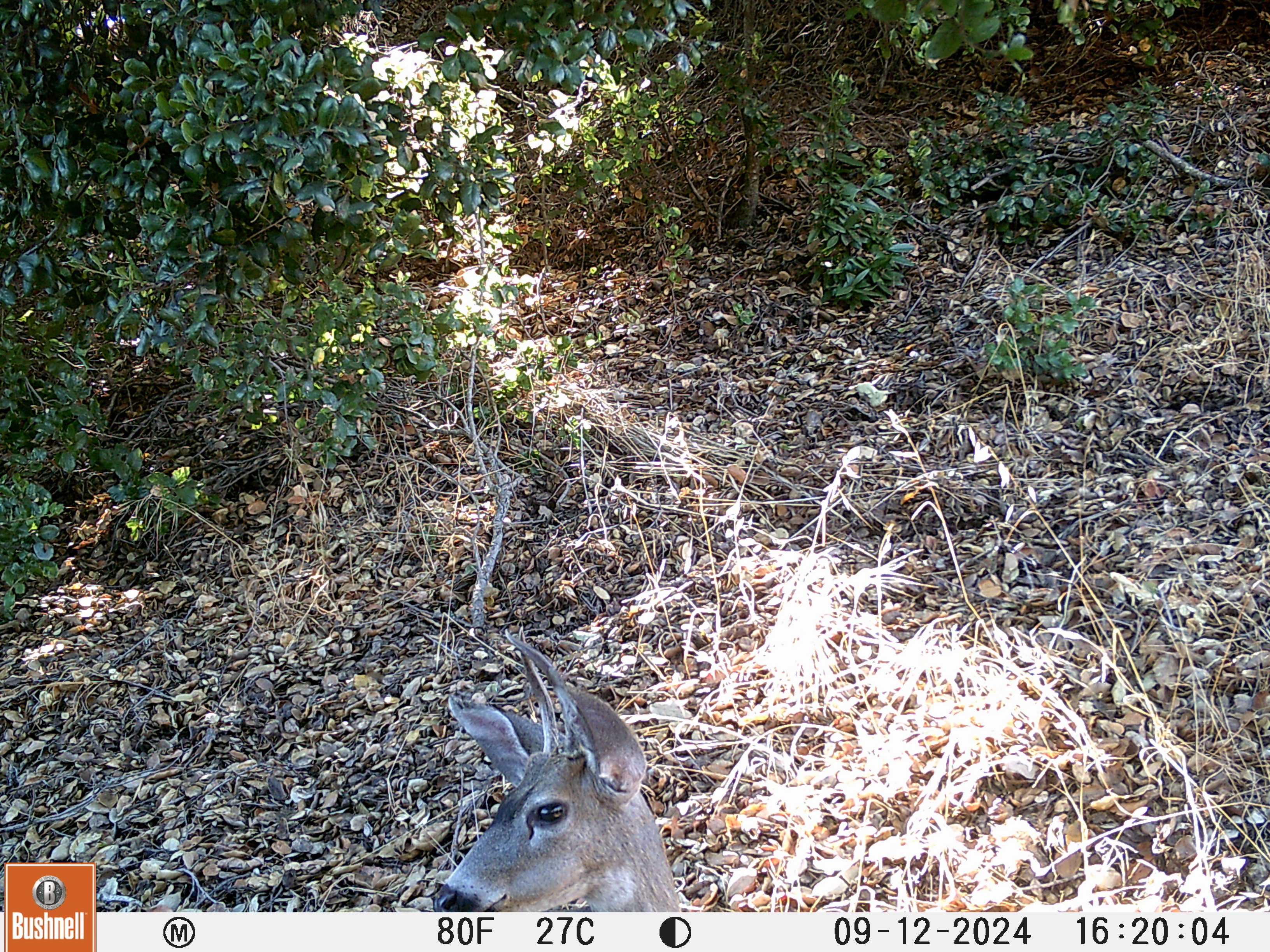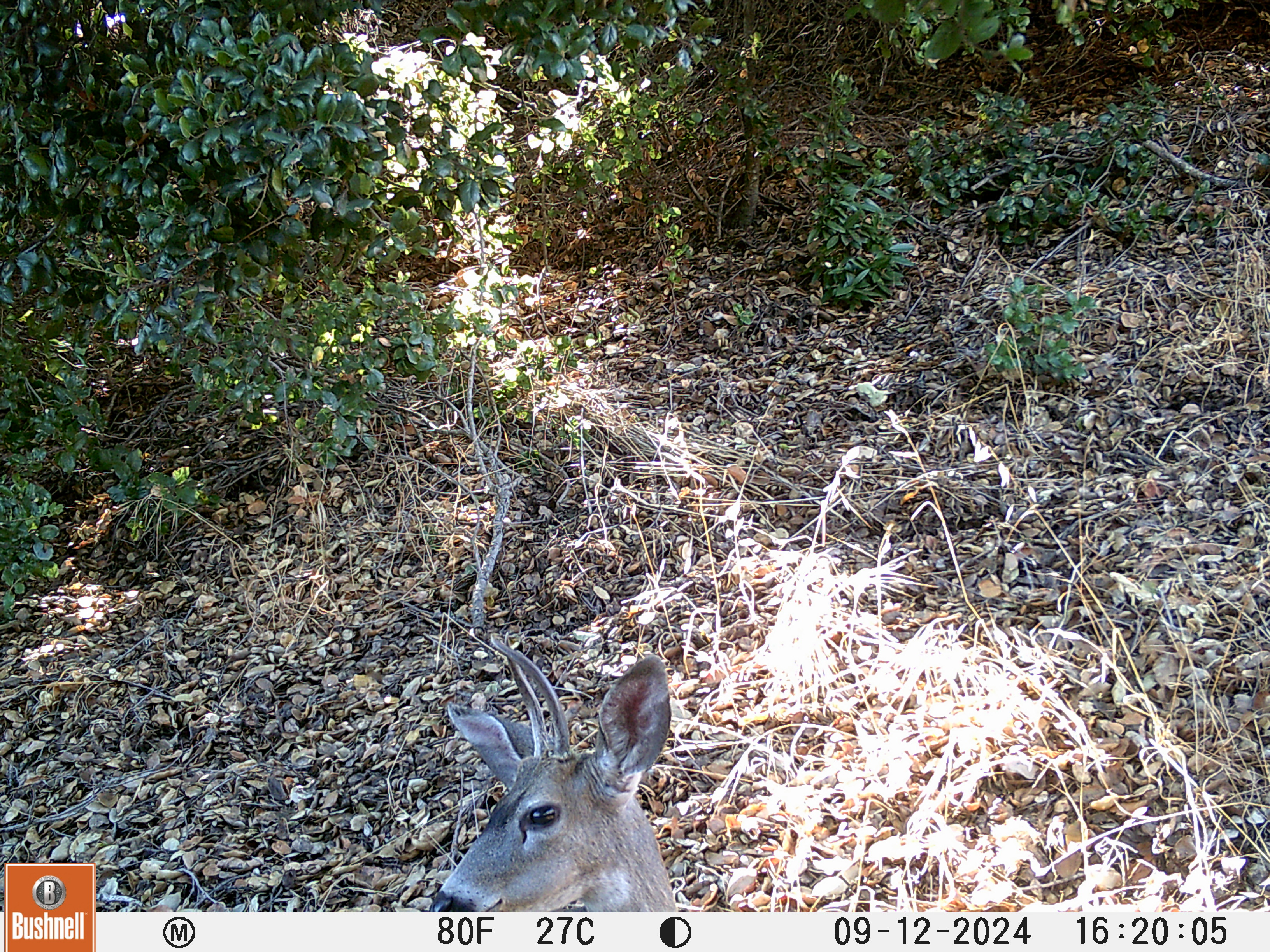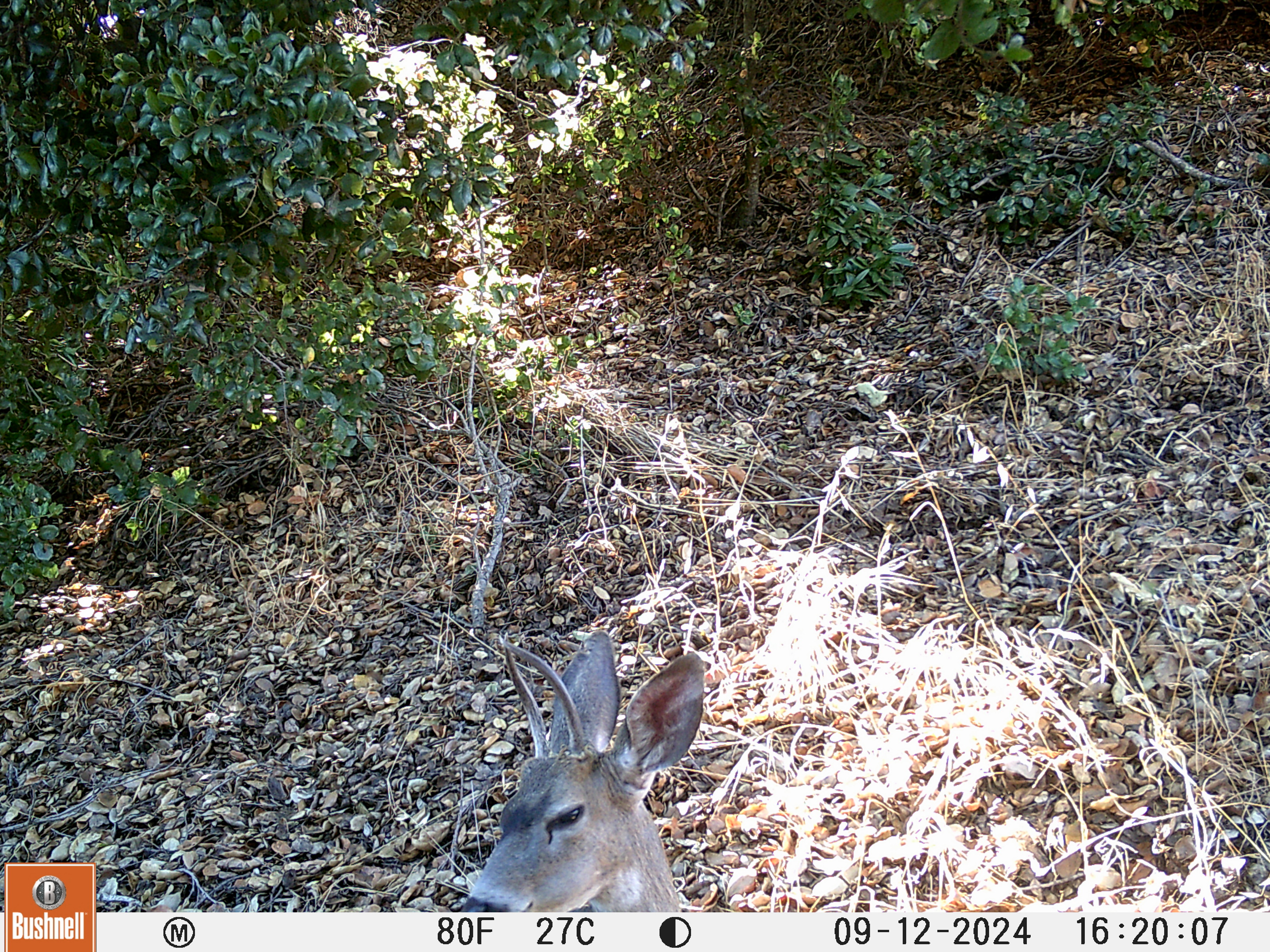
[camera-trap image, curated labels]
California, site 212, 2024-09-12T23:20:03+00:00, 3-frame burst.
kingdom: Animalia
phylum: Chordata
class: Mammalia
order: Artiodactyla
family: Cervidae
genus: Odocoileus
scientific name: Odocoileus hemionus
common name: mule deer